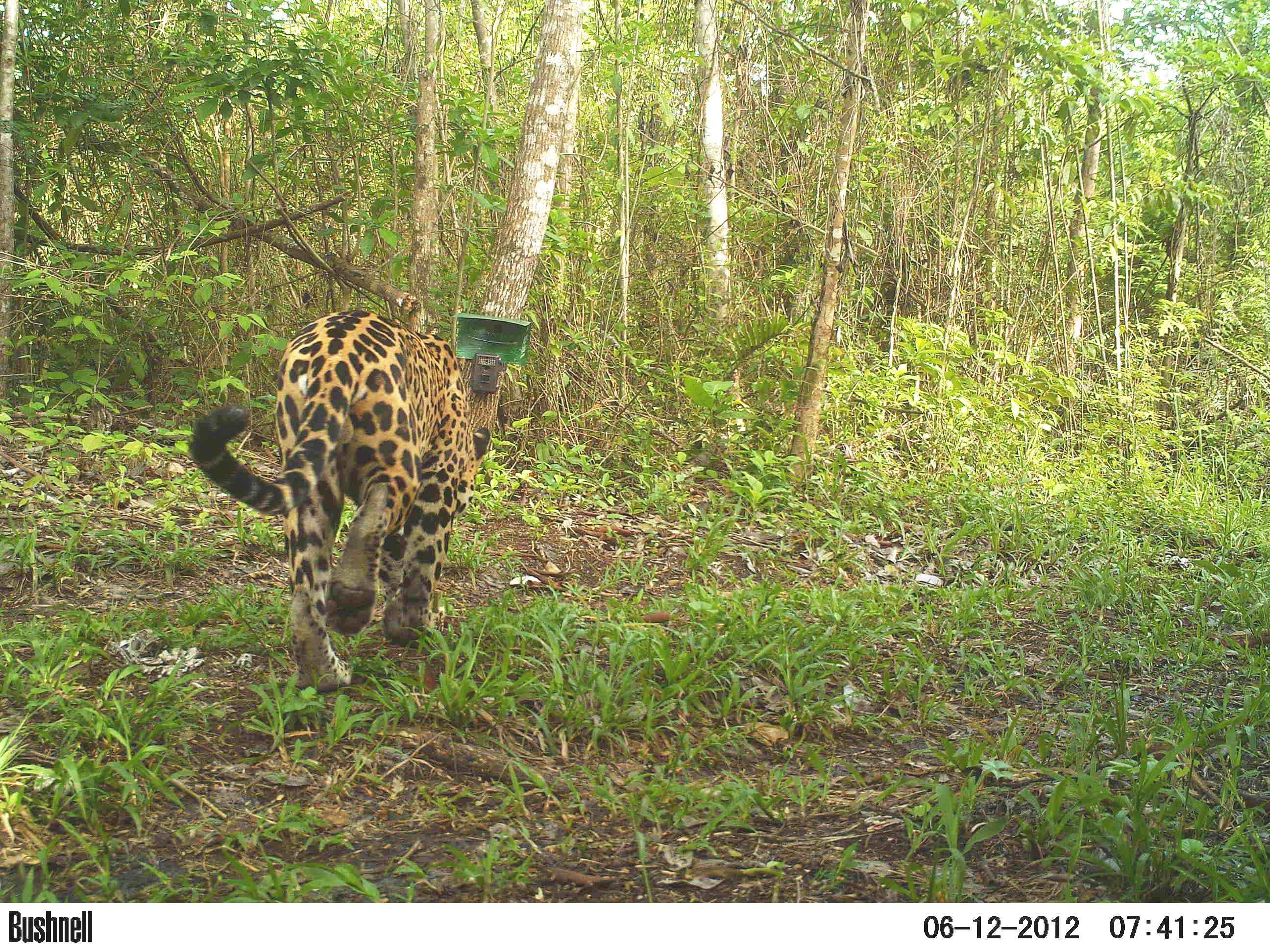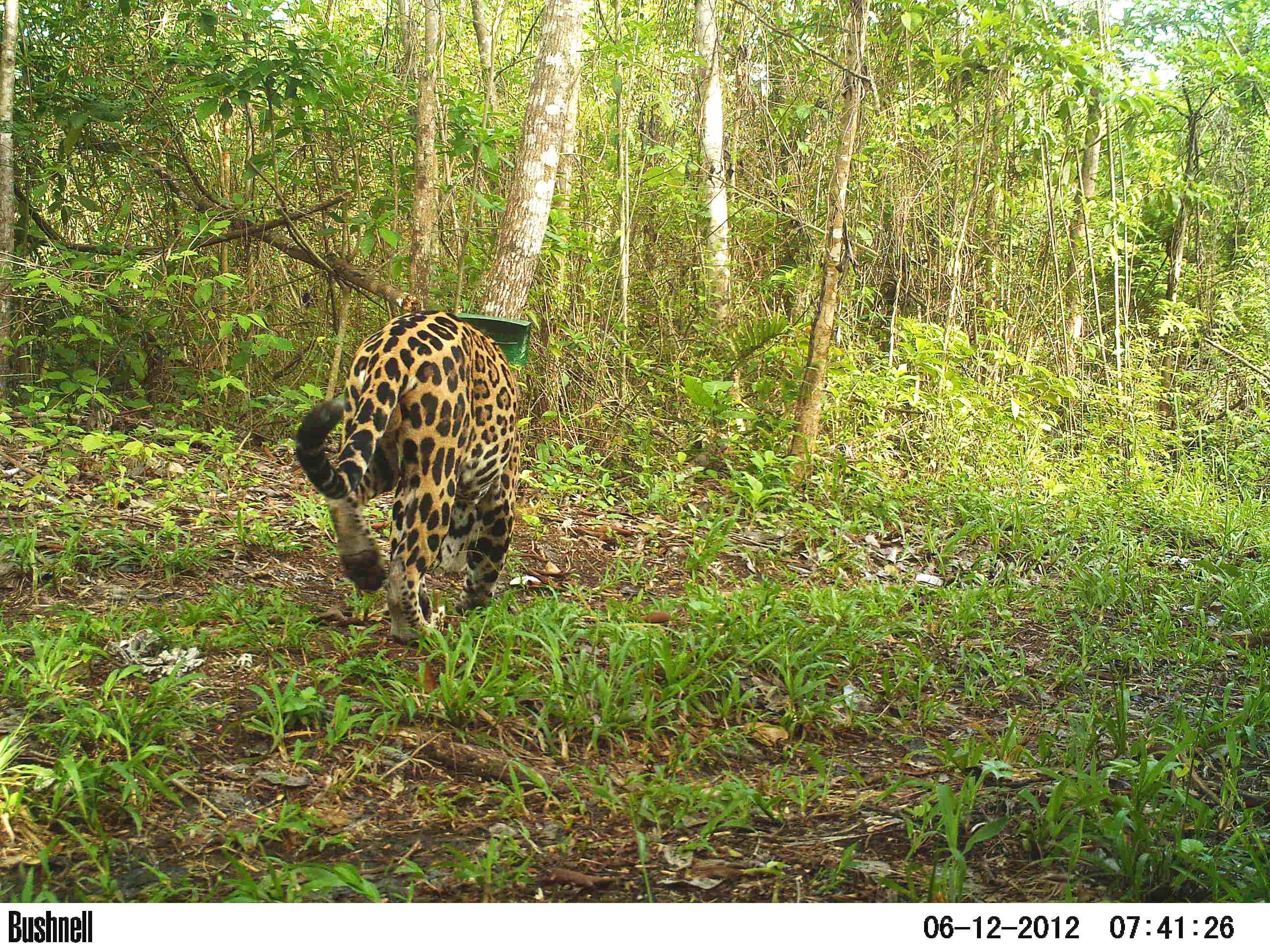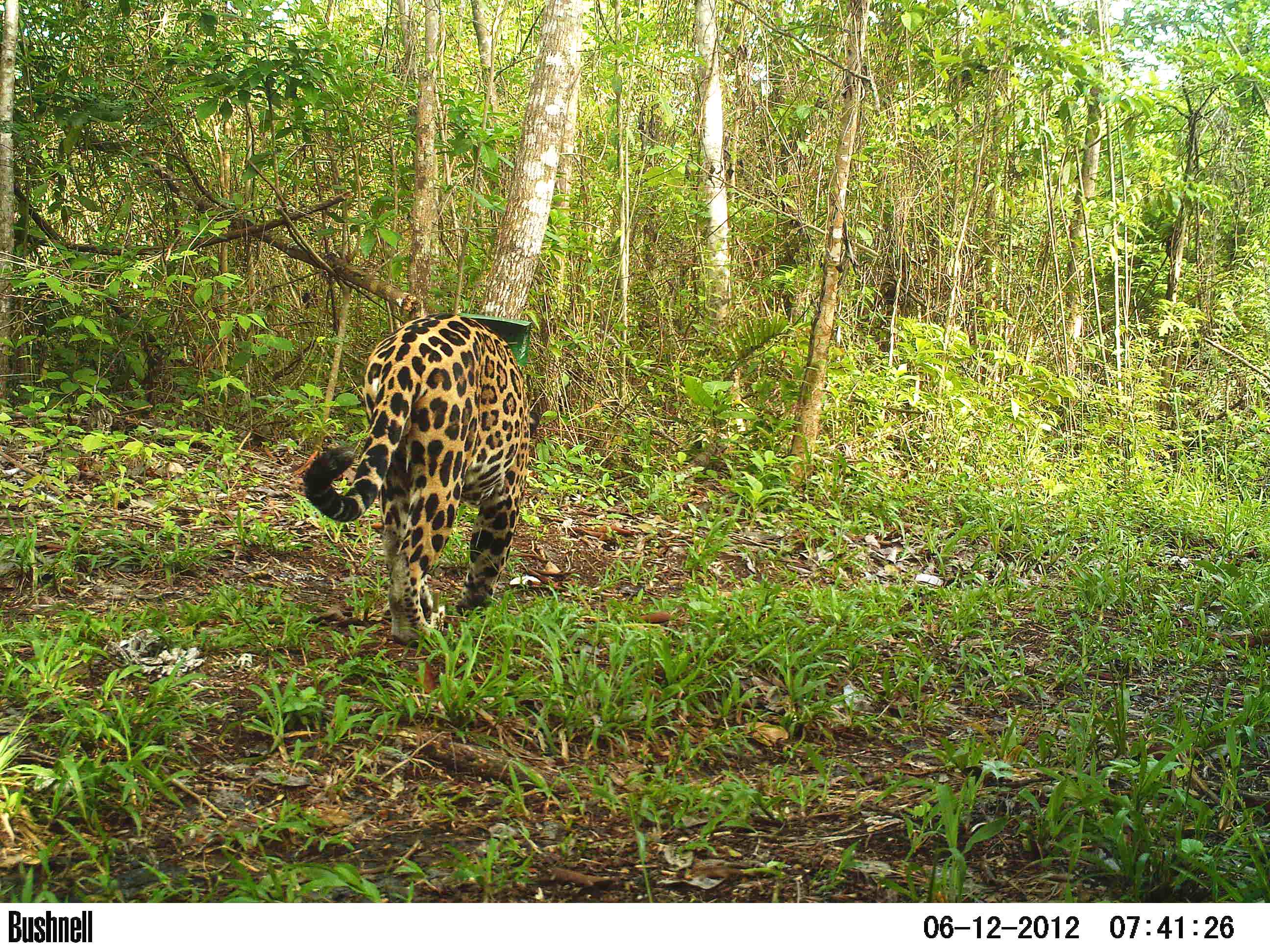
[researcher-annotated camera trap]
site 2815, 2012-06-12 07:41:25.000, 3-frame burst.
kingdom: Animalia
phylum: Chordata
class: Mammalia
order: Carnivora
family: Felidae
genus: Panthera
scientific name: Panthera onca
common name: jaguar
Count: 1.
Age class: adult.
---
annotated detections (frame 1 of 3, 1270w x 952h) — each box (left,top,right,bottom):
panthera onca: (186,308,493,693)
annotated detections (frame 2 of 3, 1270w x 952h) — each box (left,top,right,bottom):
panthera onca: (293,308,522,646)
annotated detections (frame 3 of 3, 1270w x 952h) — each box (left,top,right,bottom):
panthera onca: (301,311,540,649)